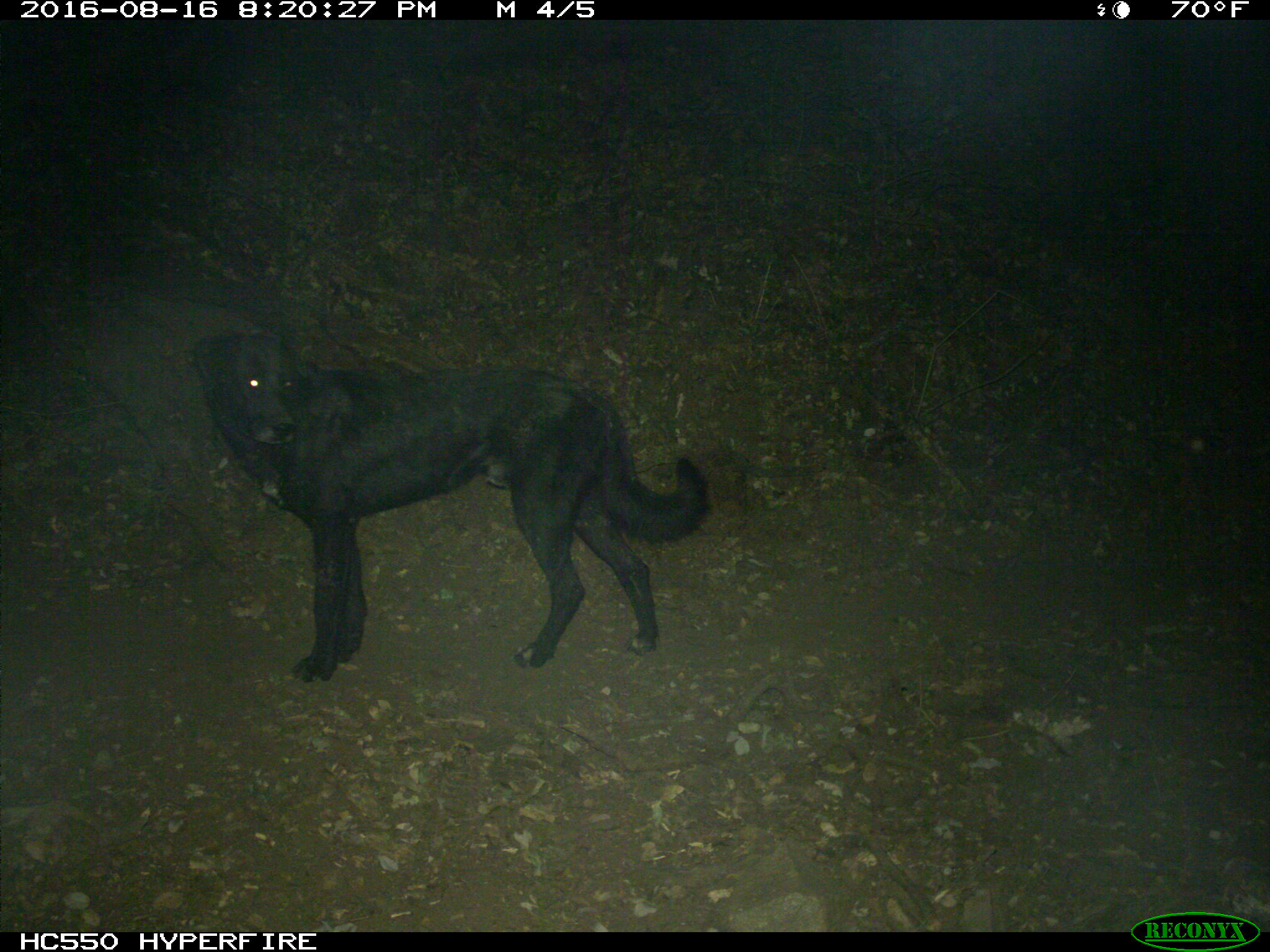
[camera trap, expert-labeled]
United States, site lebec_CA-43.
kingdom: Animalia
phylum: Chordata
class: Mammalia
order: Carnivora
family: Canidae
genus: Canis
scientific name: Canis familiaris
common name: domestic dog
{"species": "Canis familiaris (domestic dog)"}